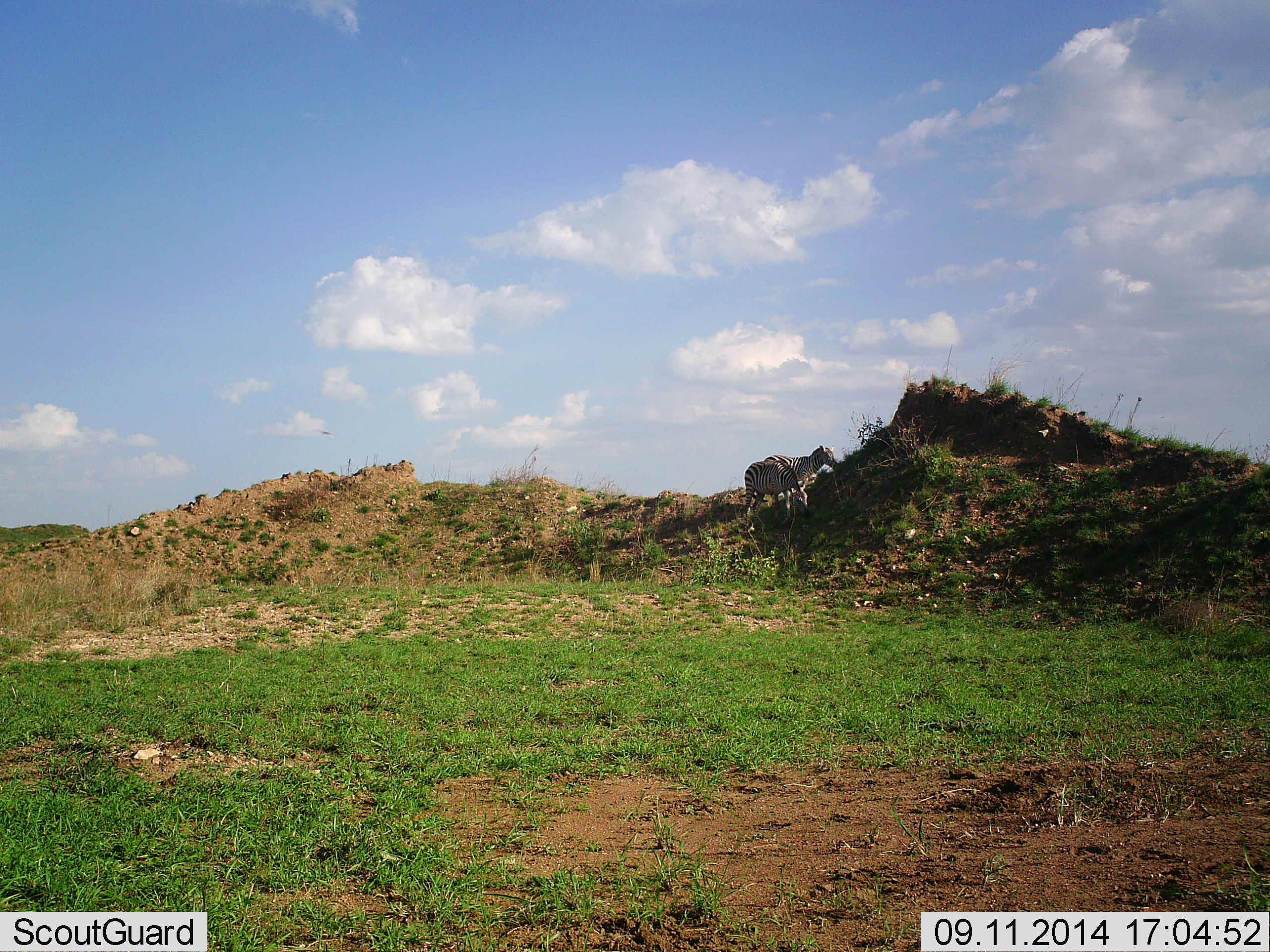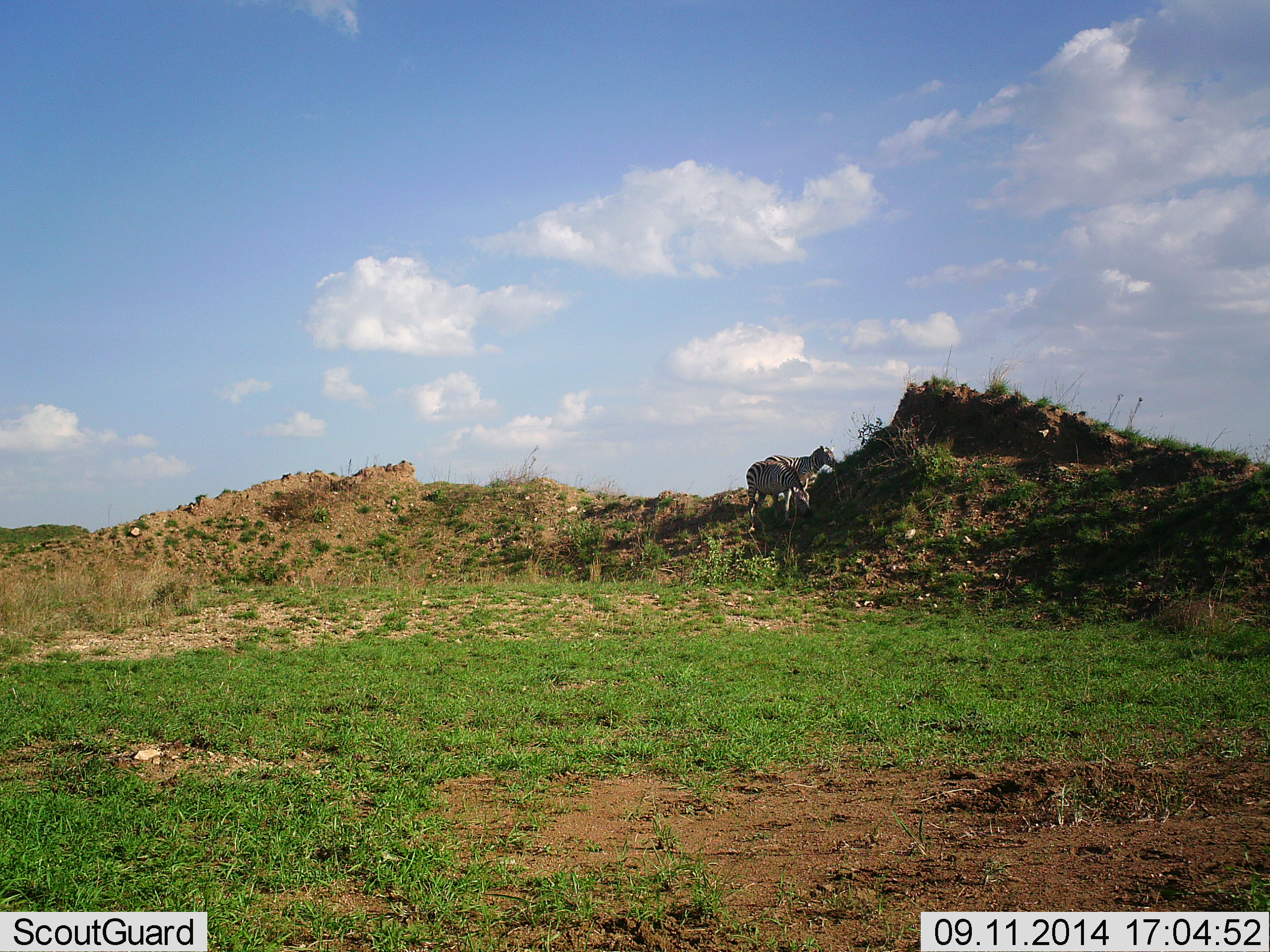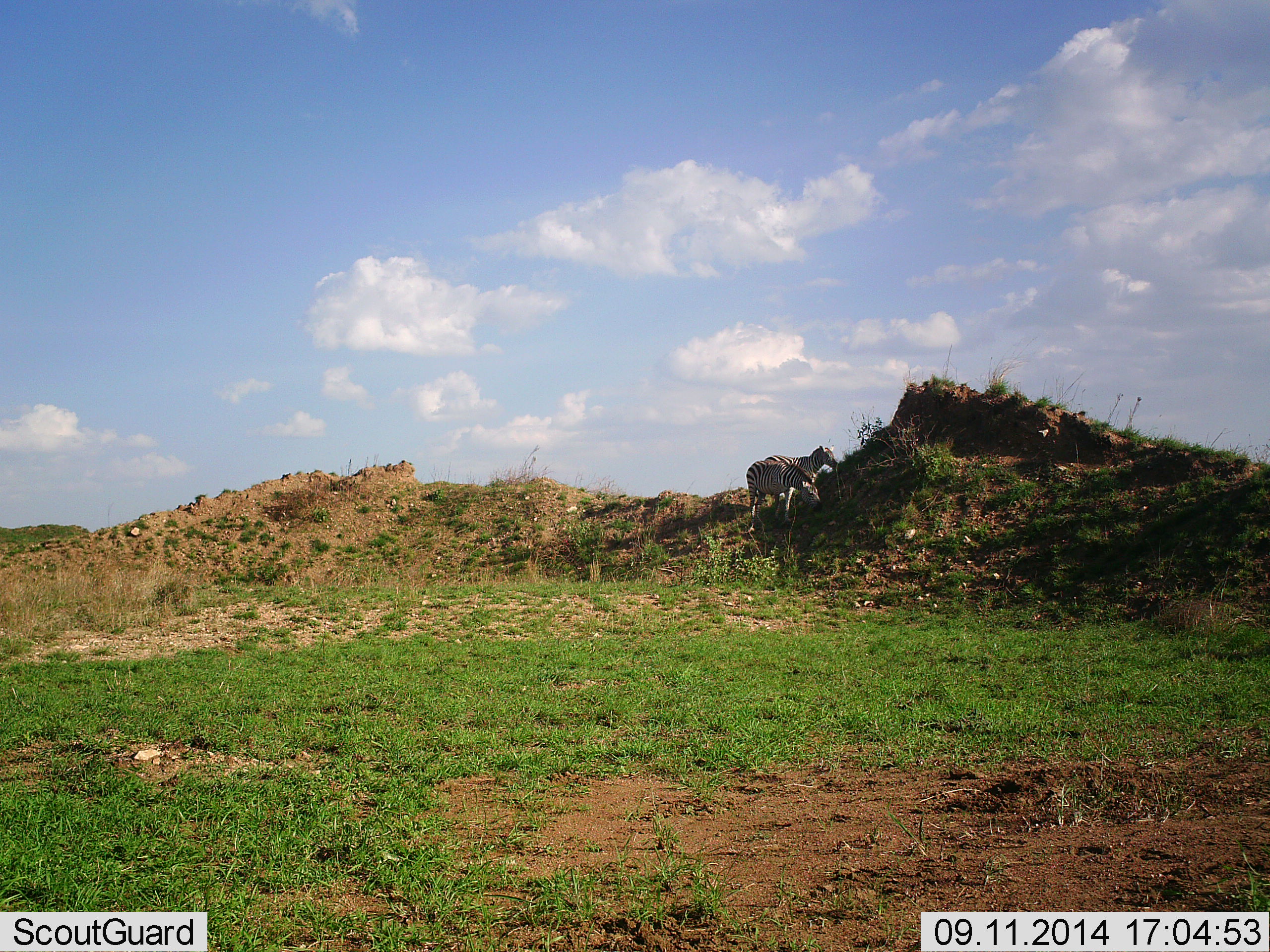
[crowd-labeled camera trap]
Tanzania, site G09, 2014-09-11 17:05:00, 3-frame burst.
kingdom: Animalia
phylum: Chordata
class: Mammalia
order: Perissodactyla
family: Equidae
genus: Equus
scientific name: Equus quagga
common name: plains zebra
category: zebra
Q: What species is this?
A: Zebra (plains zebra) (Equus quagga).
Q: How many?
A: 2.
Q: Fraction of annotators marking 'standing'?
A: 50%.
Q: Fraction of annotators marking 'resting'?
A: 0%.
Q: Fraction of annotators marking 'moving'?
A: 0%.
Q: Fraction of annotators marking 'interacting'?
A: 10%.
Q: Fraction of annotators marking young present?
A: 0%.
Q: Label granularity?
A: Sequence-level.